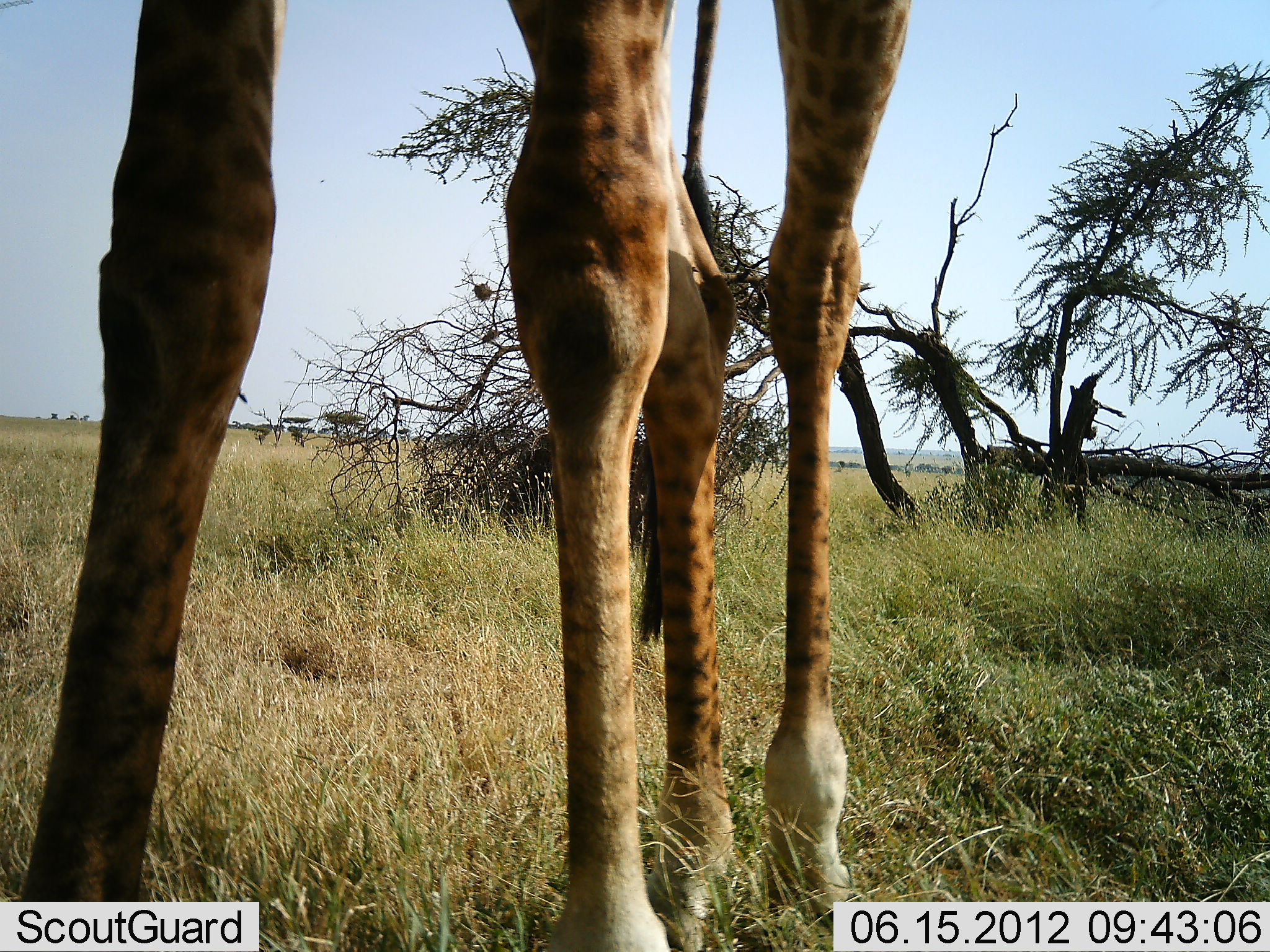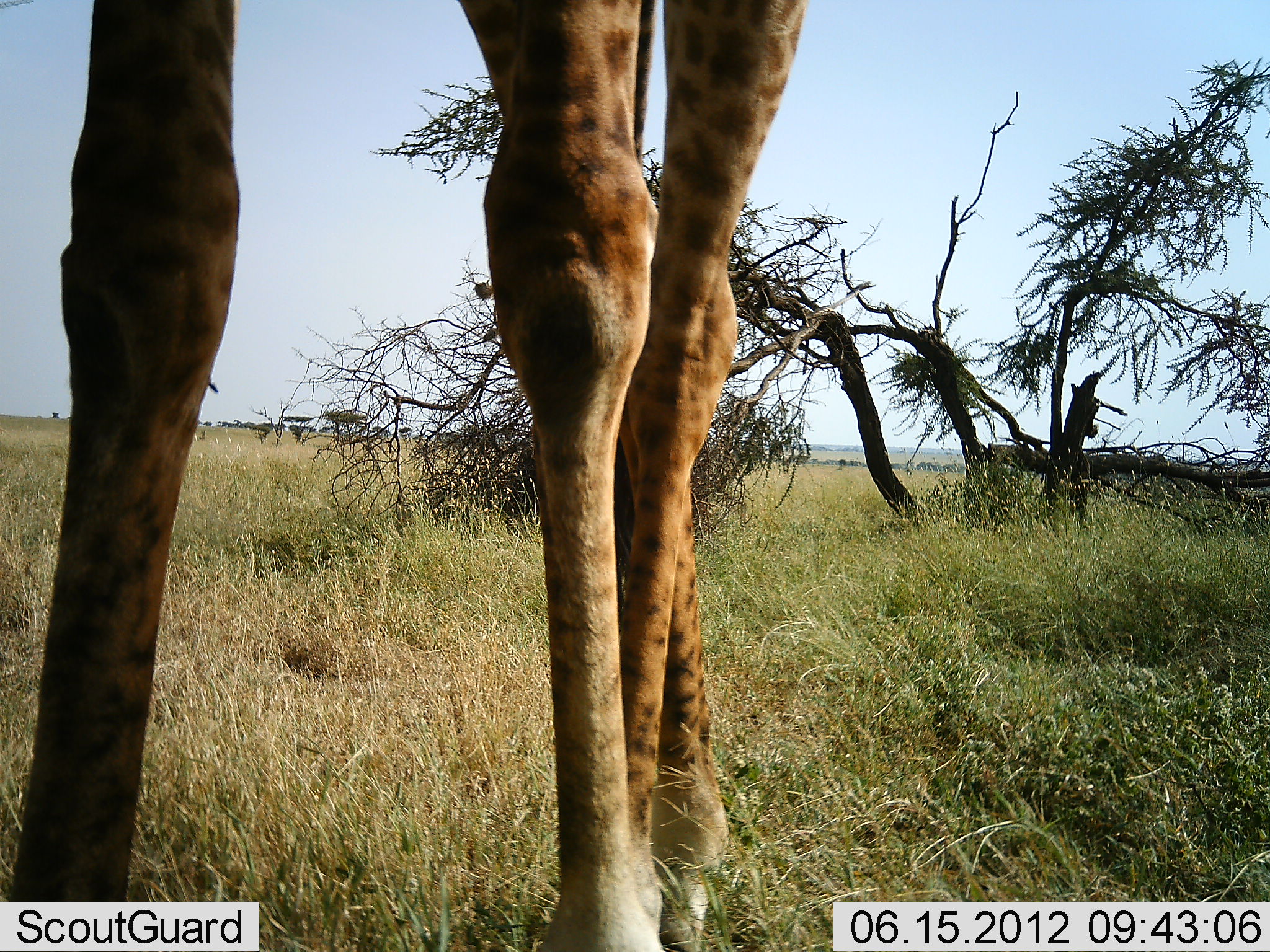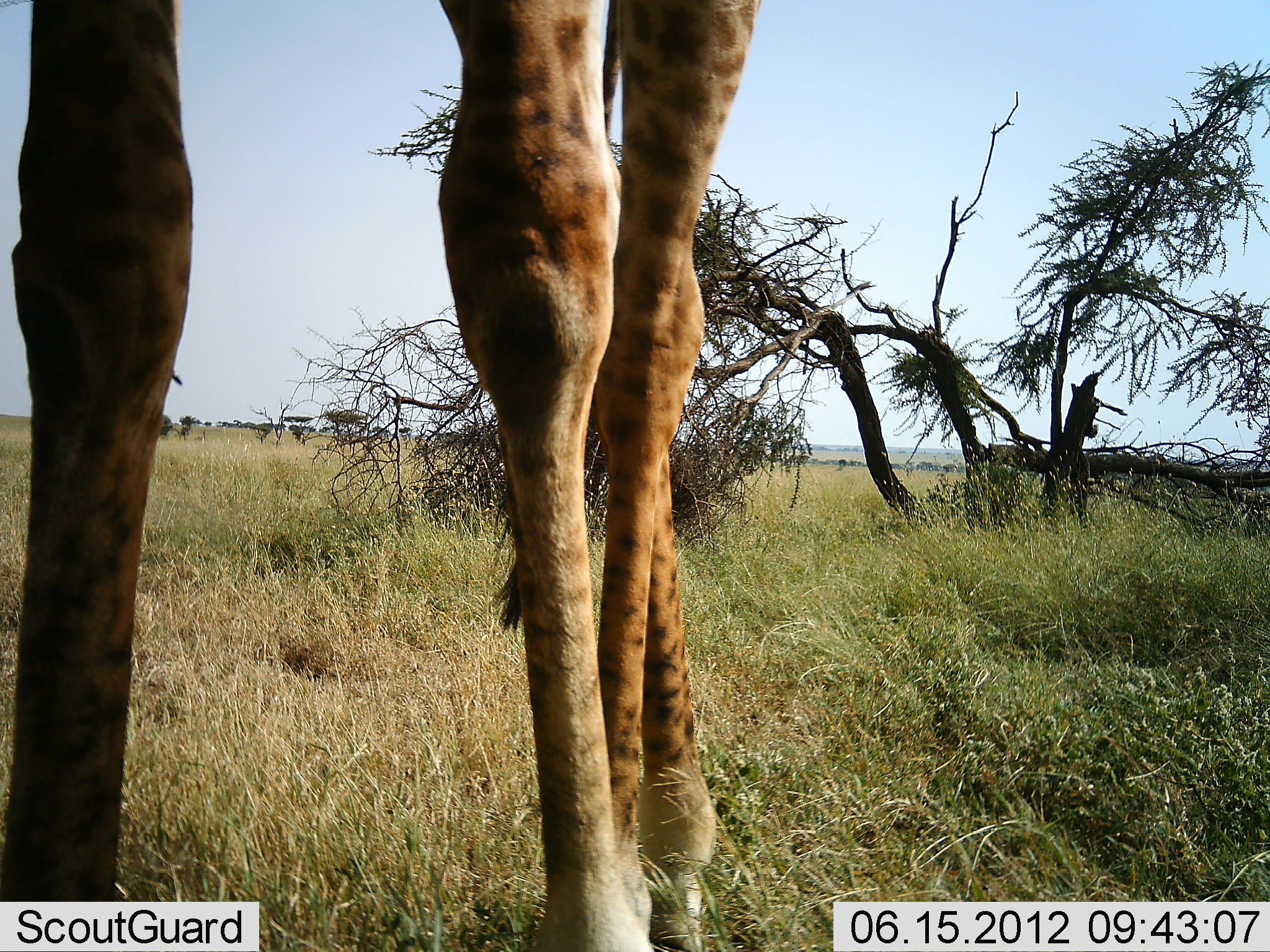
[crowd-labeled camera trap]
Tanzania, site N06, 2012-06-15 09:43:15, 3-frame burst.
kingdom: Animalia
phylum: Chordata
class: Mammalia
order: Artiodactyla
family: Giraffidae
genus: Giraffa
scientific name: Giraffa camelopardalis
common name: giraffe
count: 1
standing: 90%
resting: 0%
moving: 10%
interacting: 0%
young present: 0%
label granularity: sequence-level